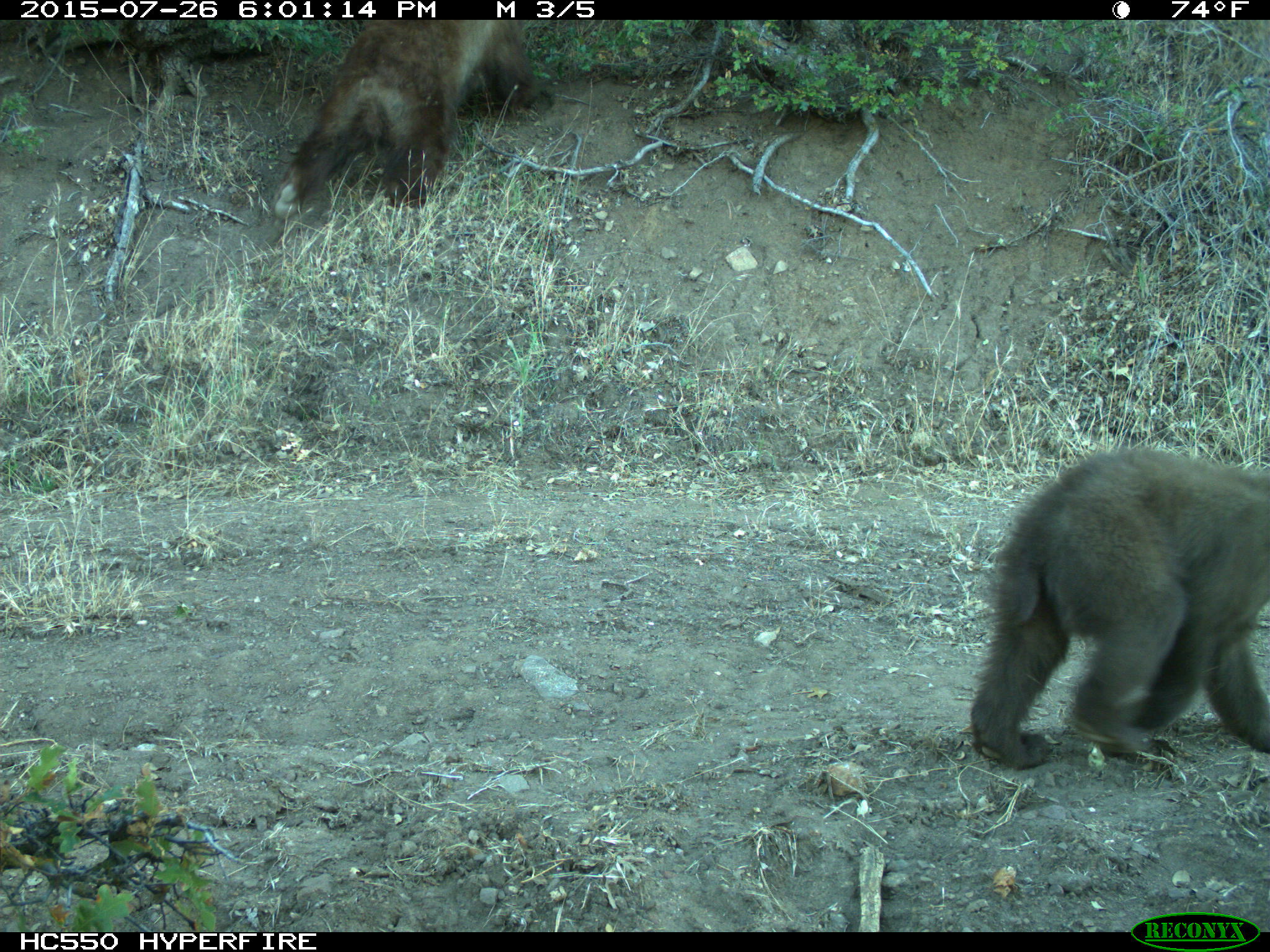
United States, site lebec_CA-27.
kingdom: Animalia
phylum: Chordata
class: Mammalia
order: Carnivora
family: Ursidae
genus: Ursus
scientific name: Ursus americanus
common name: american black bear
Ursus americanus (american black bear).